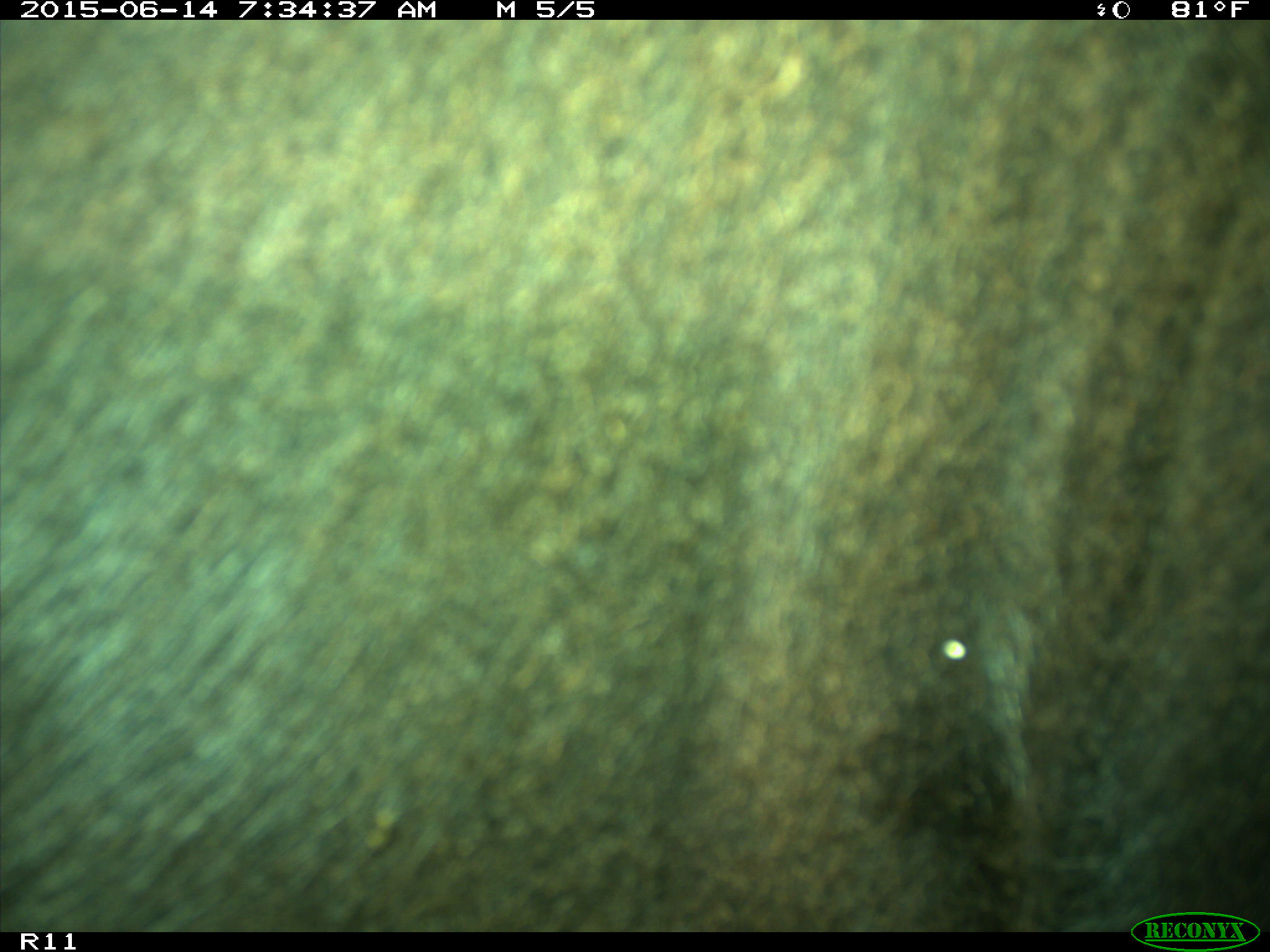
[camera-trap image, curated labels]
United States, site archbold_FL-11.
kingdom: Animalia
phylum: Chordata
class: Mammalia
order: Artiodactyla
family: Bovidae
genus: Bos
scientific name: Bos taurus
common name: domestic cow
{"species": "Bos taurus (domestic cow)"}